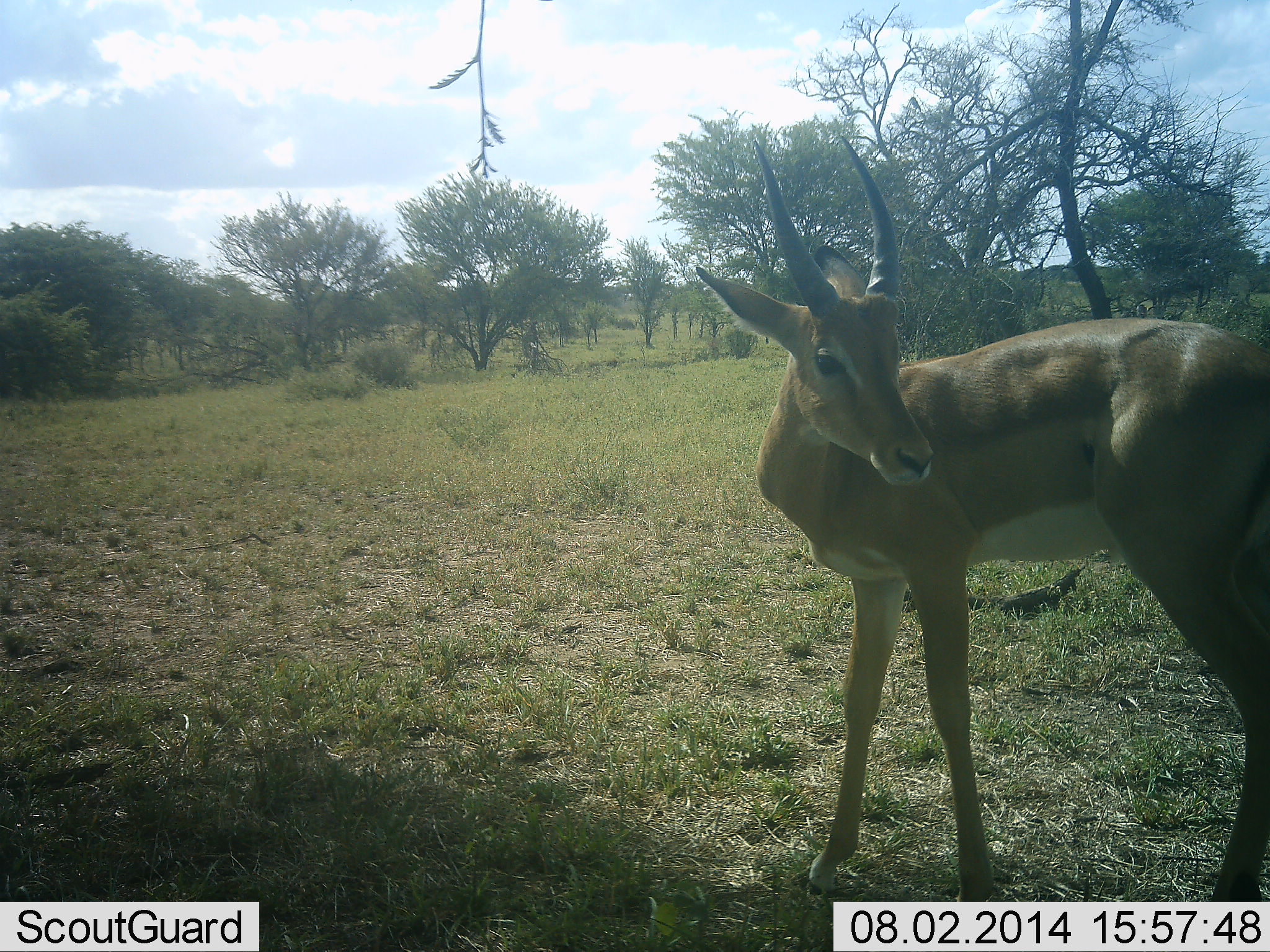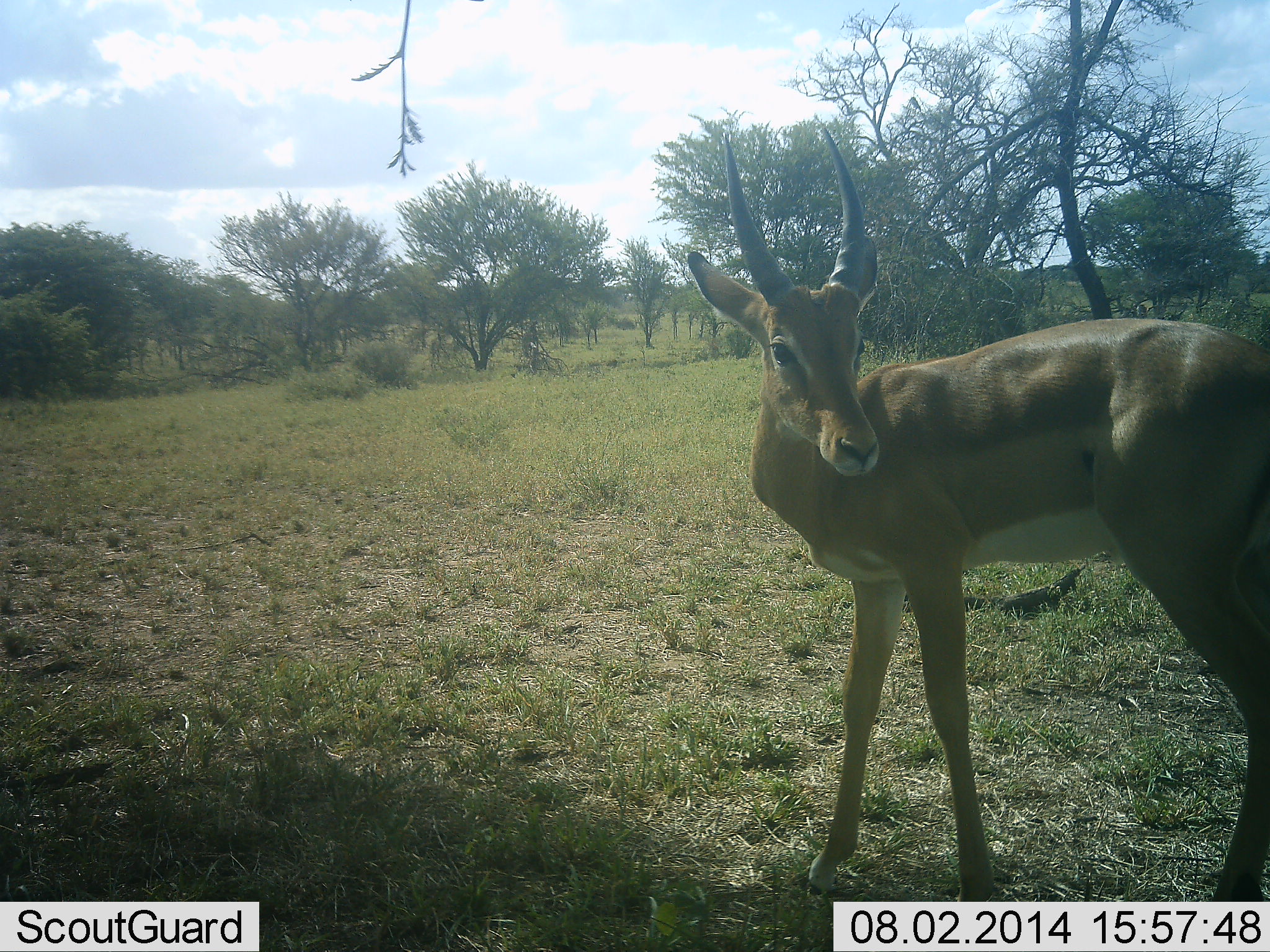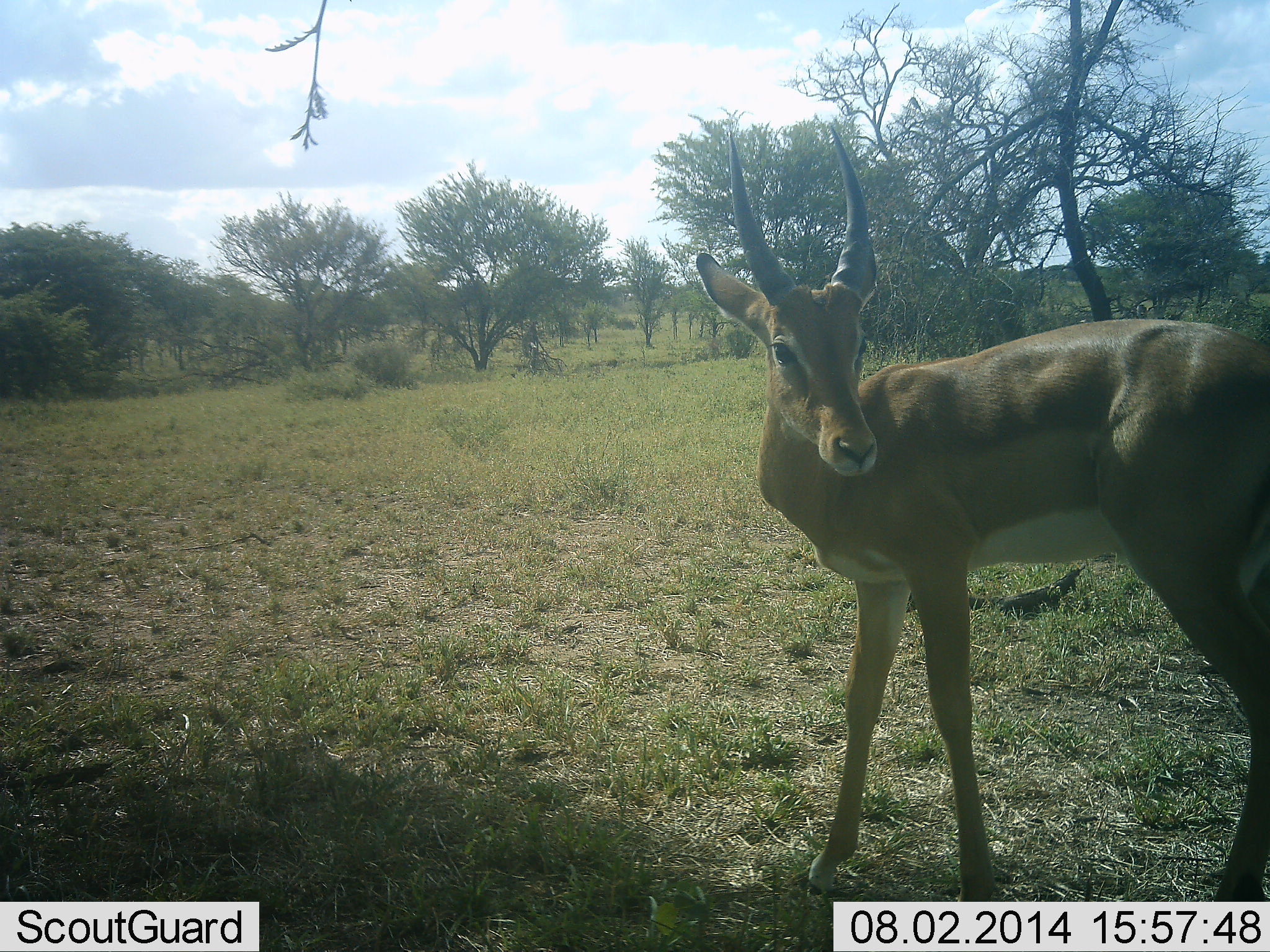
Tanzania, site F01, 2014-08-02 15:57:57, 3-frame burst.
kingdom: Animalia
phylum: Chordata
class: Mammalia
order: Artiodactyla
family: Bovidae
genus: Nanger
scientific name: Nanger granti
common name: grant's gazelle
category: gazellegrants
Gazellegrants (grant's gazelle) (Nanger granti), count 1. Behavior (volunteer vote fractions): standing 100%, resting 0%, moving 0%, interacting 0%. Young present (vote fraction): 0%. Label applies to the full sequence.